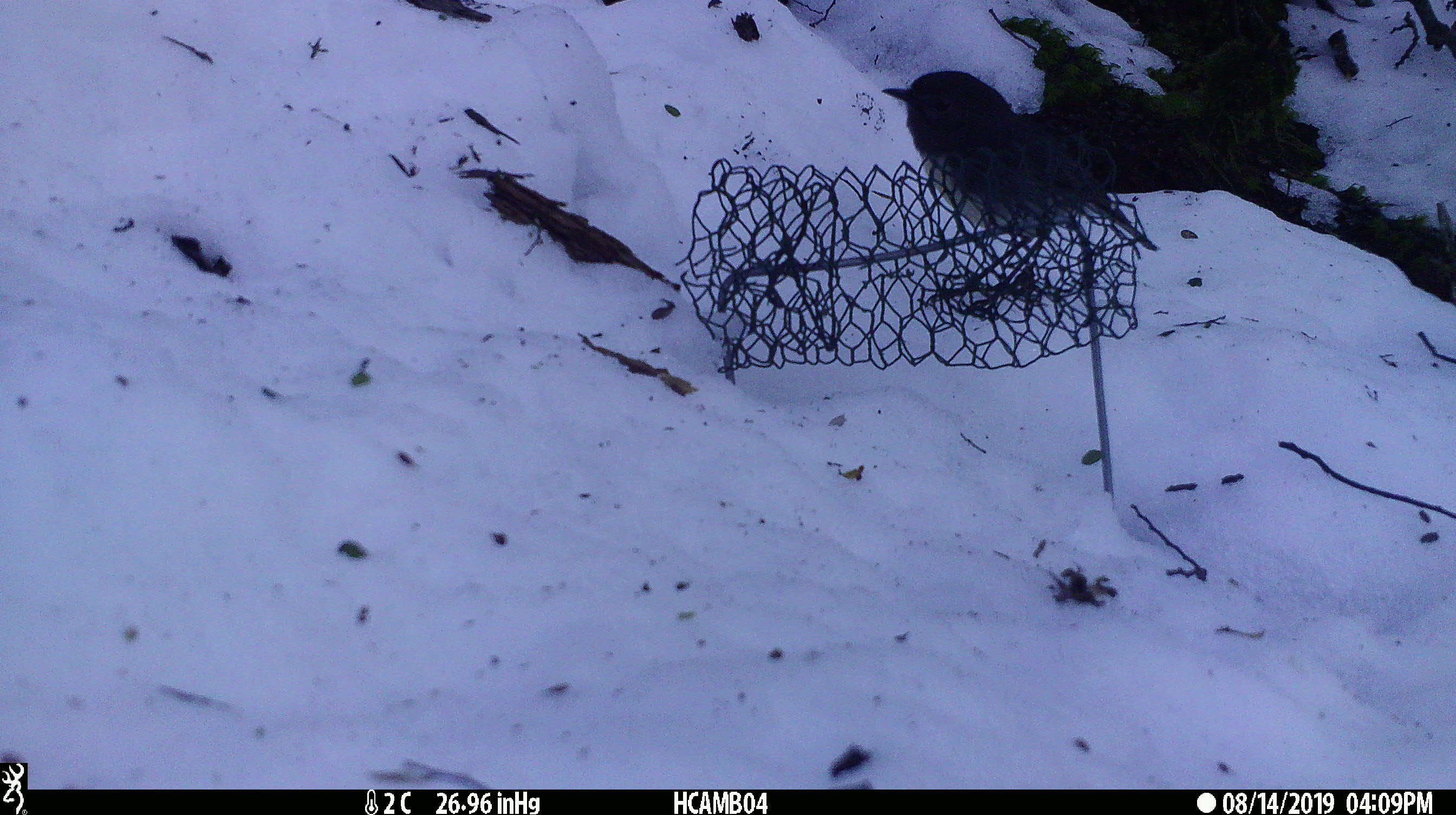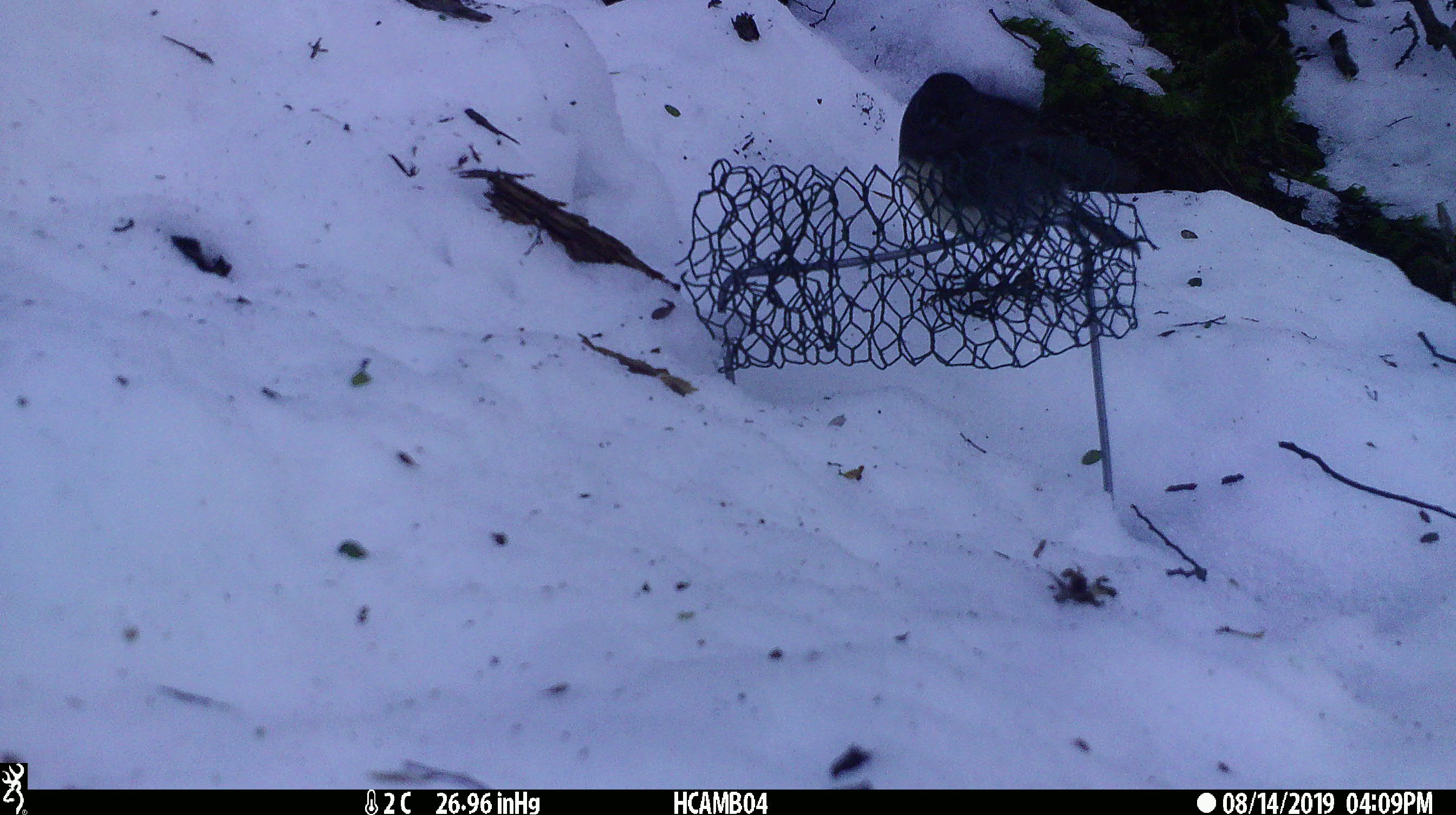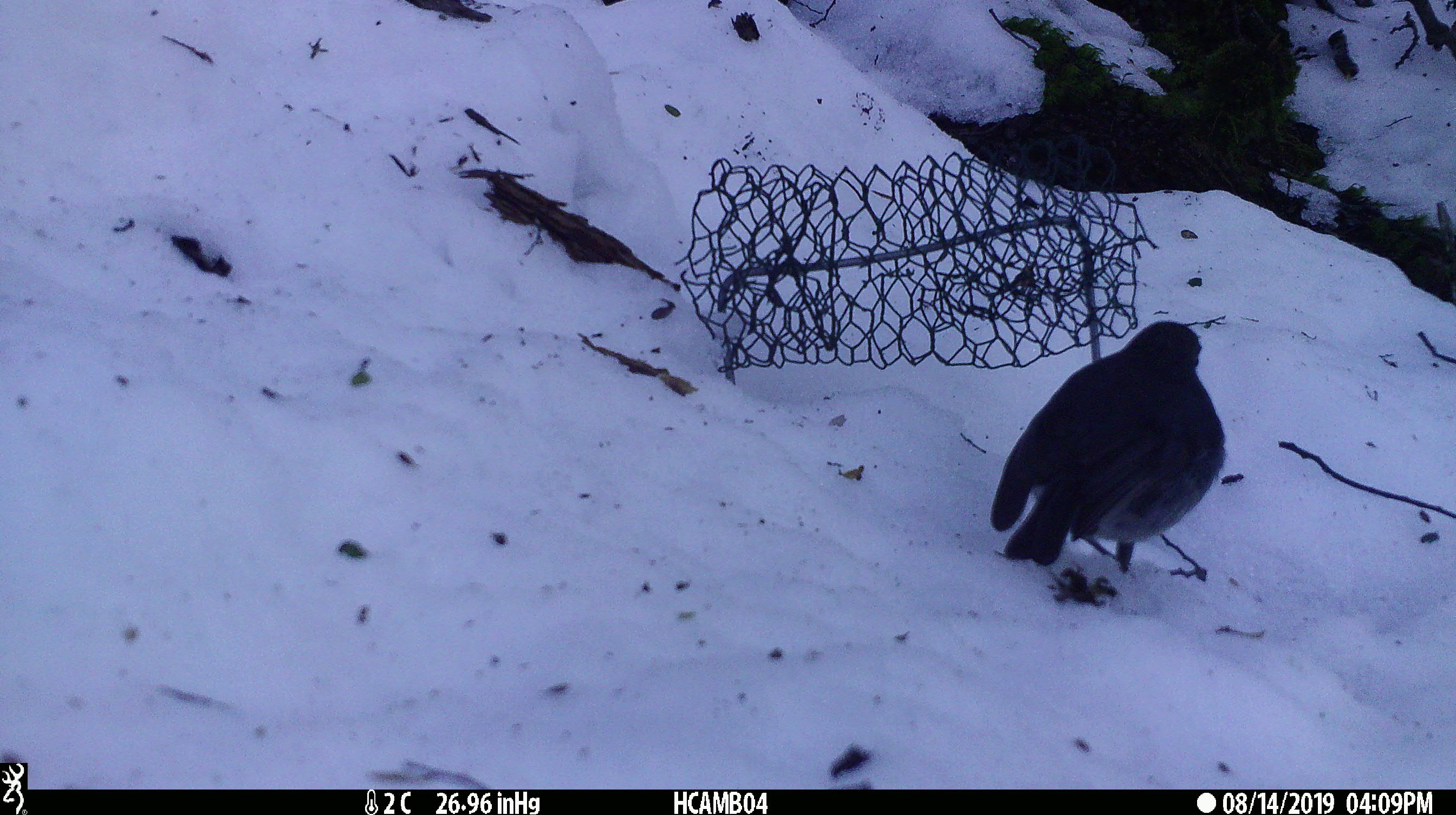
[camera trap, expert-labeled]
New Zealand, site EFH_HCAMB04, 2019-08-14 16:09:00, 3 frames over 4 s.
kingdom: Animalia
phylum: Chordata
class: Aves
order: Passeriformes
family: Petroicidae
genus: Petroica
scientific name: Petroica australis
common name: new zealand robin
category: robin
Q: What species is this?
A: Robin (new zealand robin) (Petroica australis).